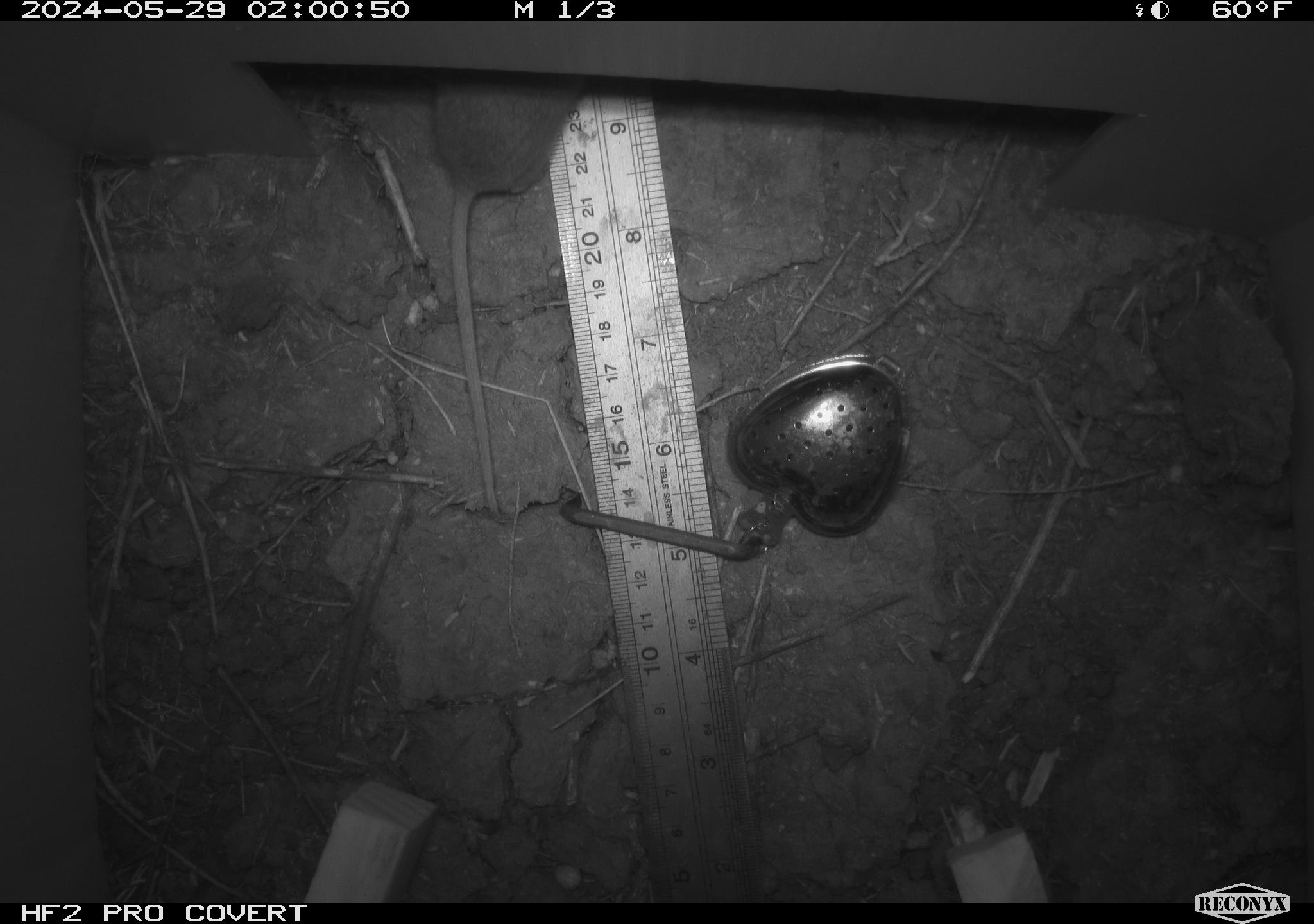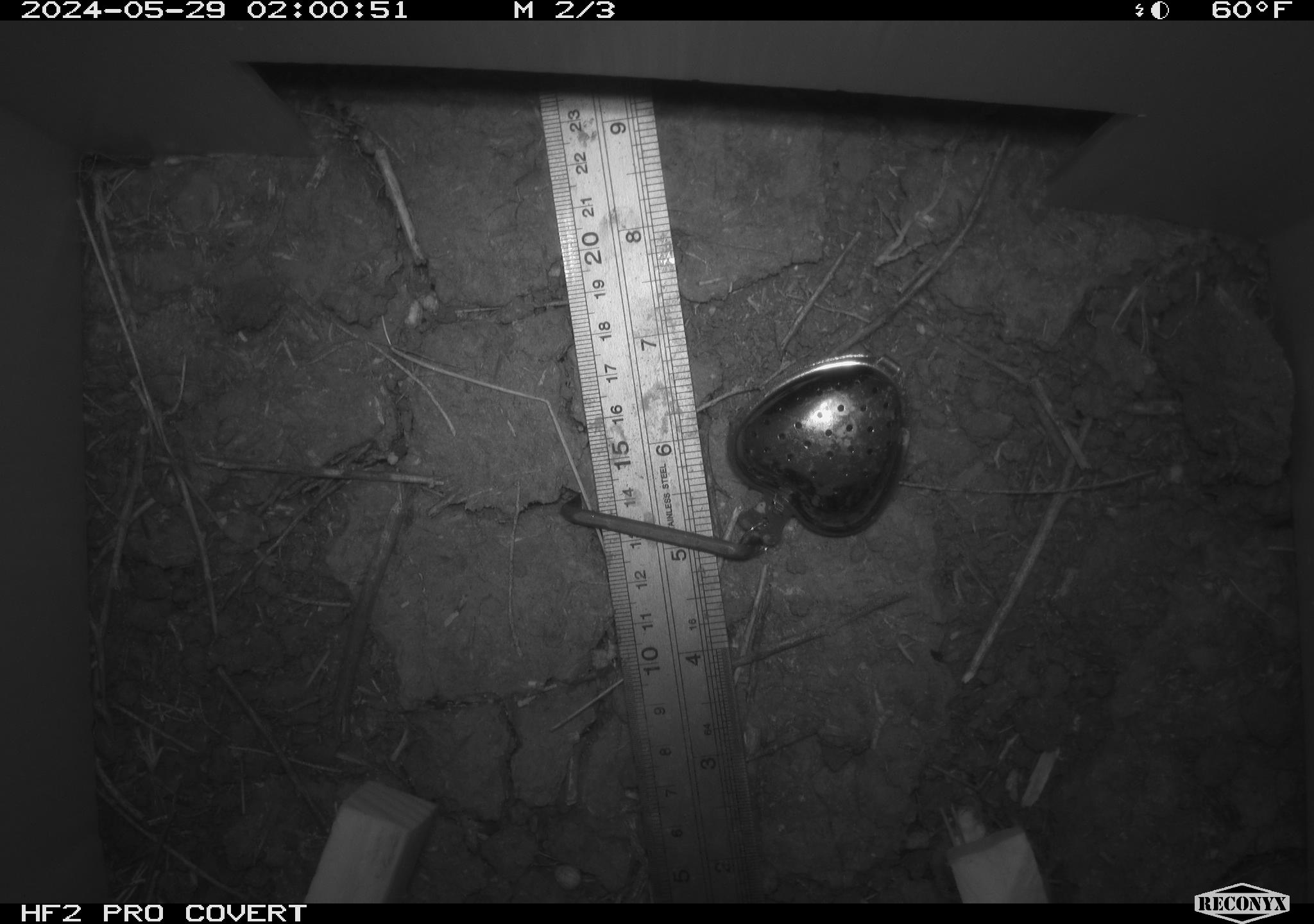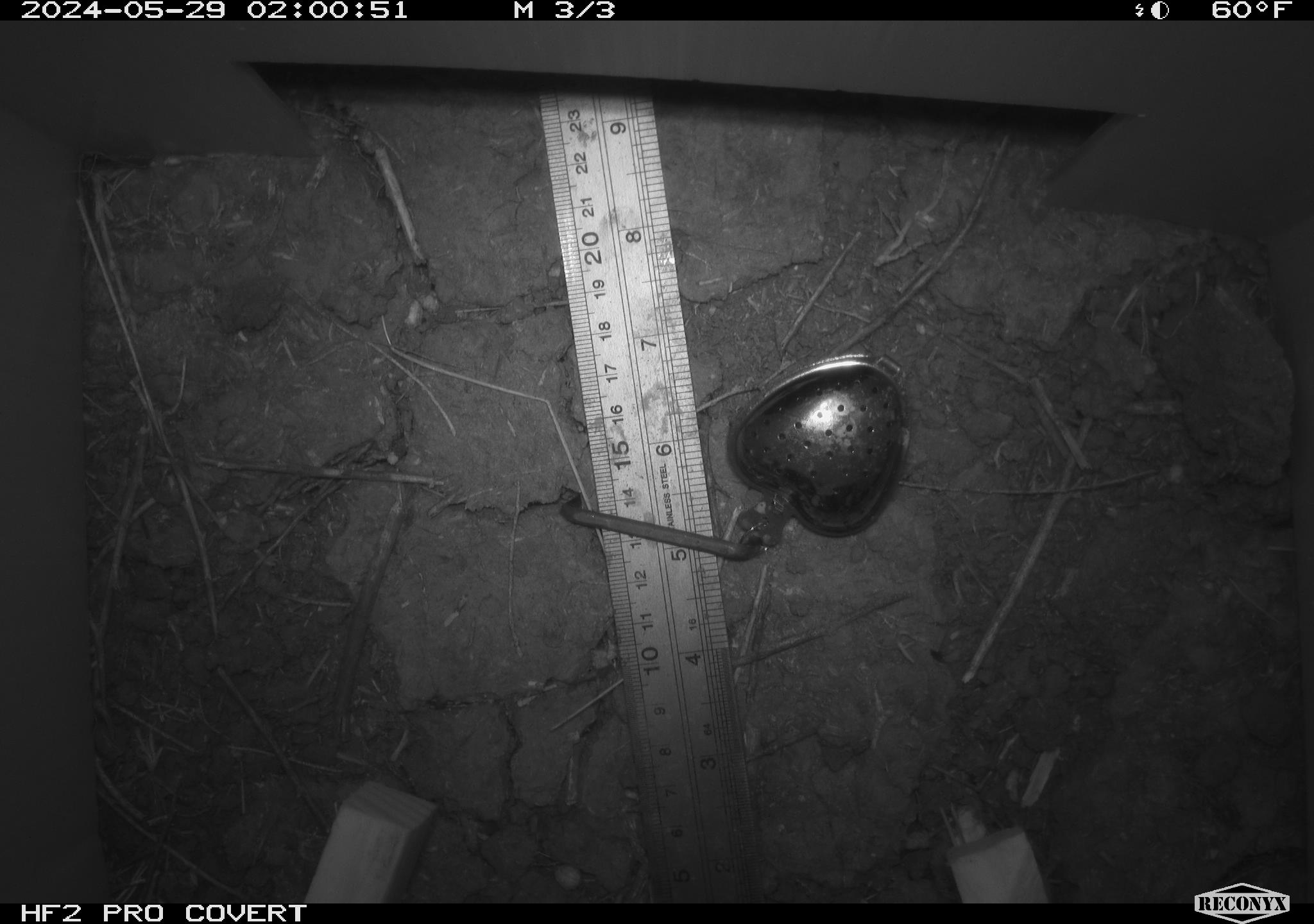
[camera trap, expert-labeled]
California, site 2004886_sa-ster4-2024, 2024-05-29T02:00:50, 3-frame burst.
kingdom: Animalia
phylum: Chordata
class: Mammalia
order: Rodentia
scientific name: Rodentia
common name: mouse species